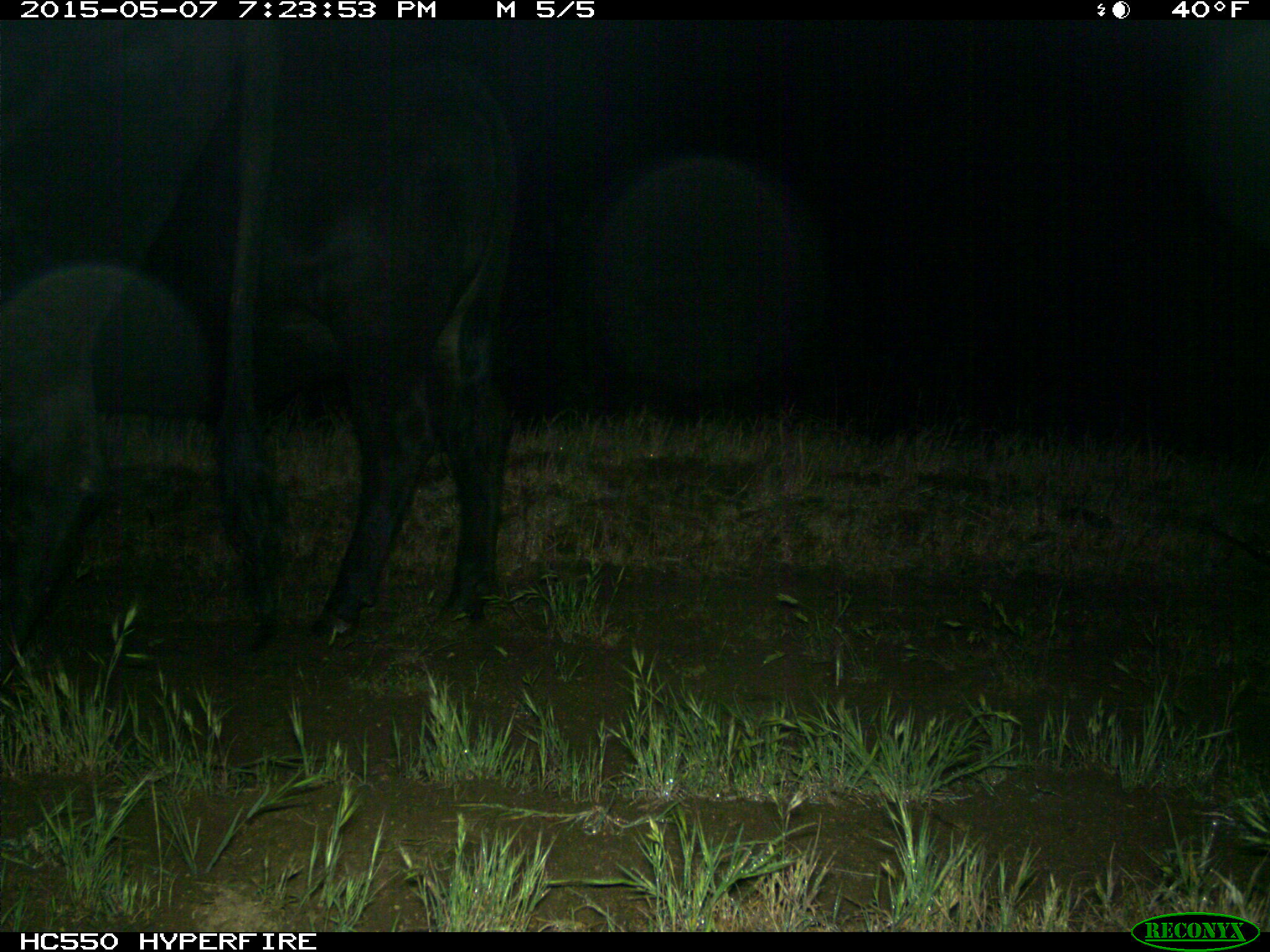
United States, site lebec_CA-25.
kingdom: Animalia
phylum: Chordata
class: Mammalia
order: Artiodactyla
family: Bovidae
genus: Bos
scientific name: Bos taurus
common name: domestic cow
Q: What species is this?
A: Bos taurus (domestic cow).